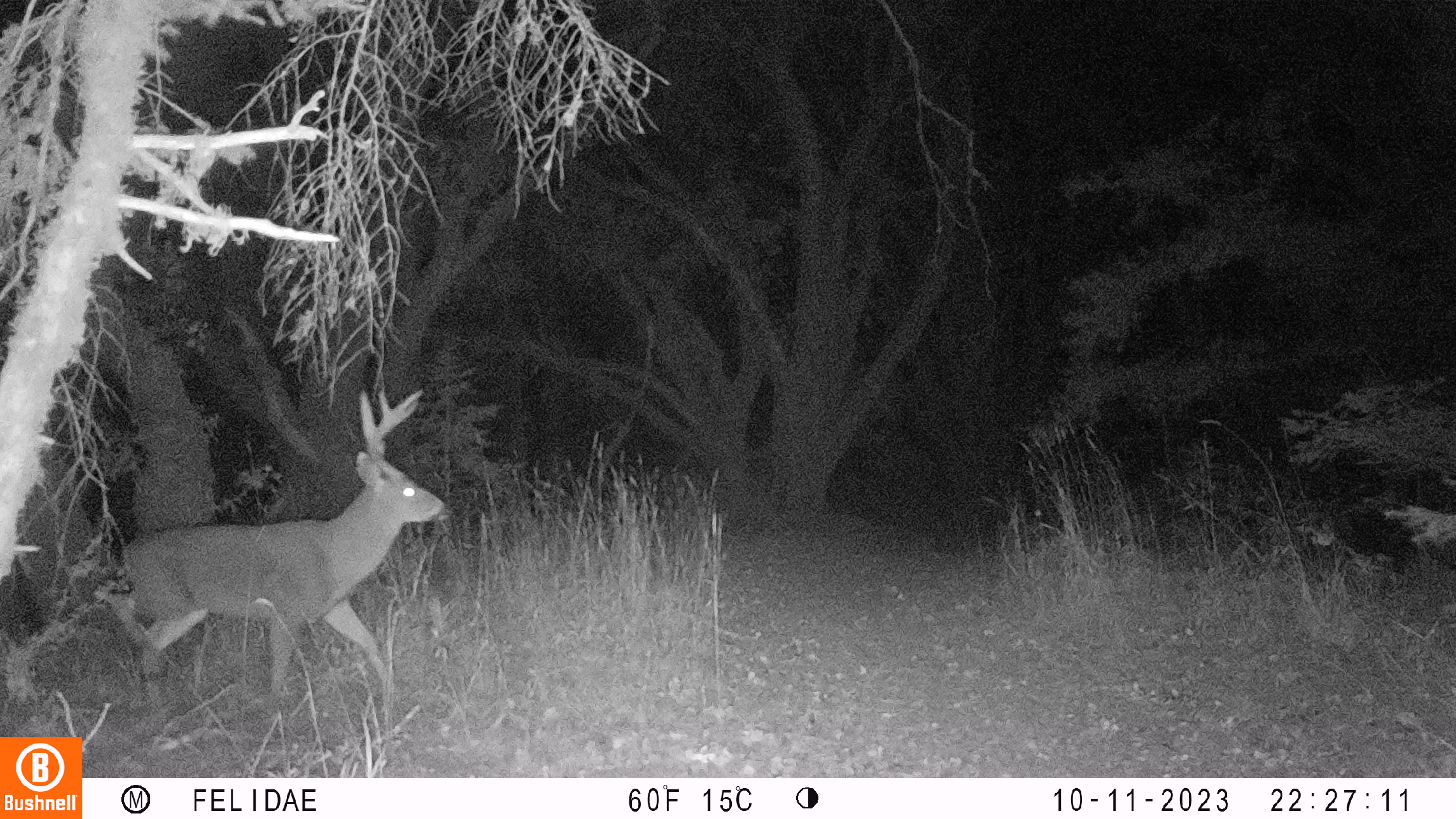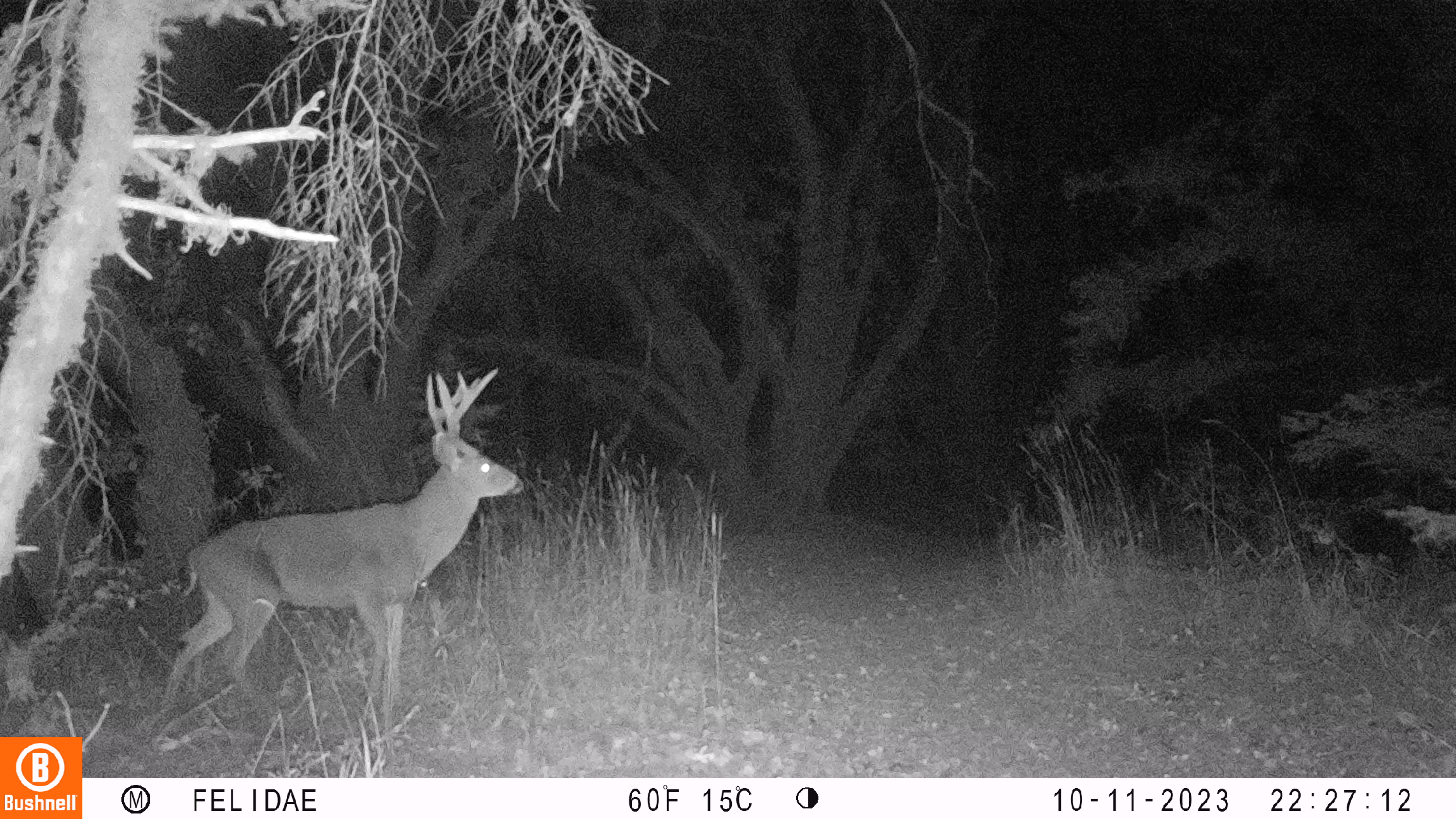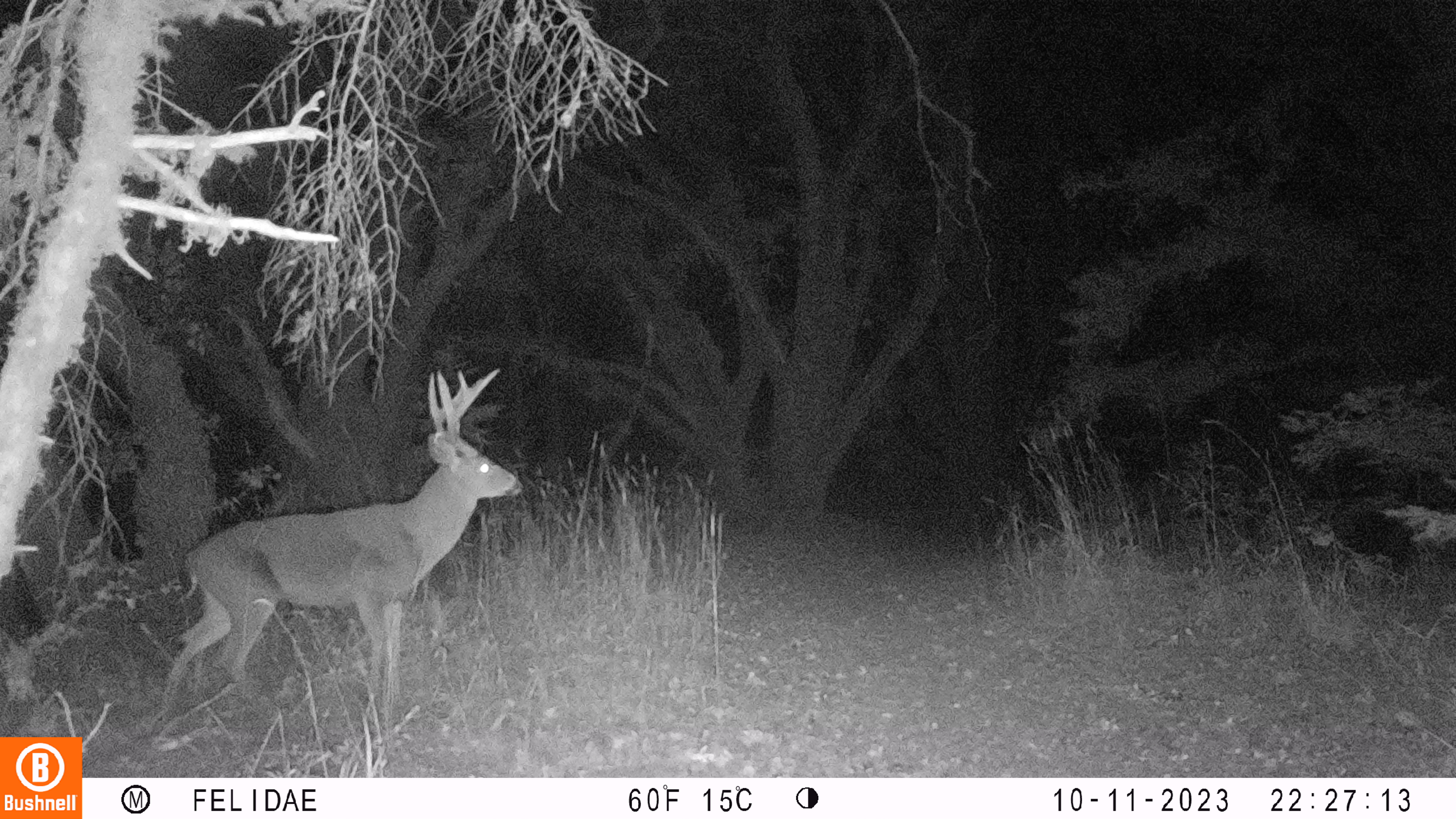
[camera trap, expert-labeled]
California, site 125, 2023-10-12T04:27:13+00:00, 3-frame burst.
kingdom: Animalia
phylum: Chordata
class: Mammalia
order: Artiodactyla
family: Cervidae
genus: Odocoileus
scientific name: Odocoileus hemionus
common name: mule deer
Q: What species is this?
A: Mule deer (Odocoileus hemionus).